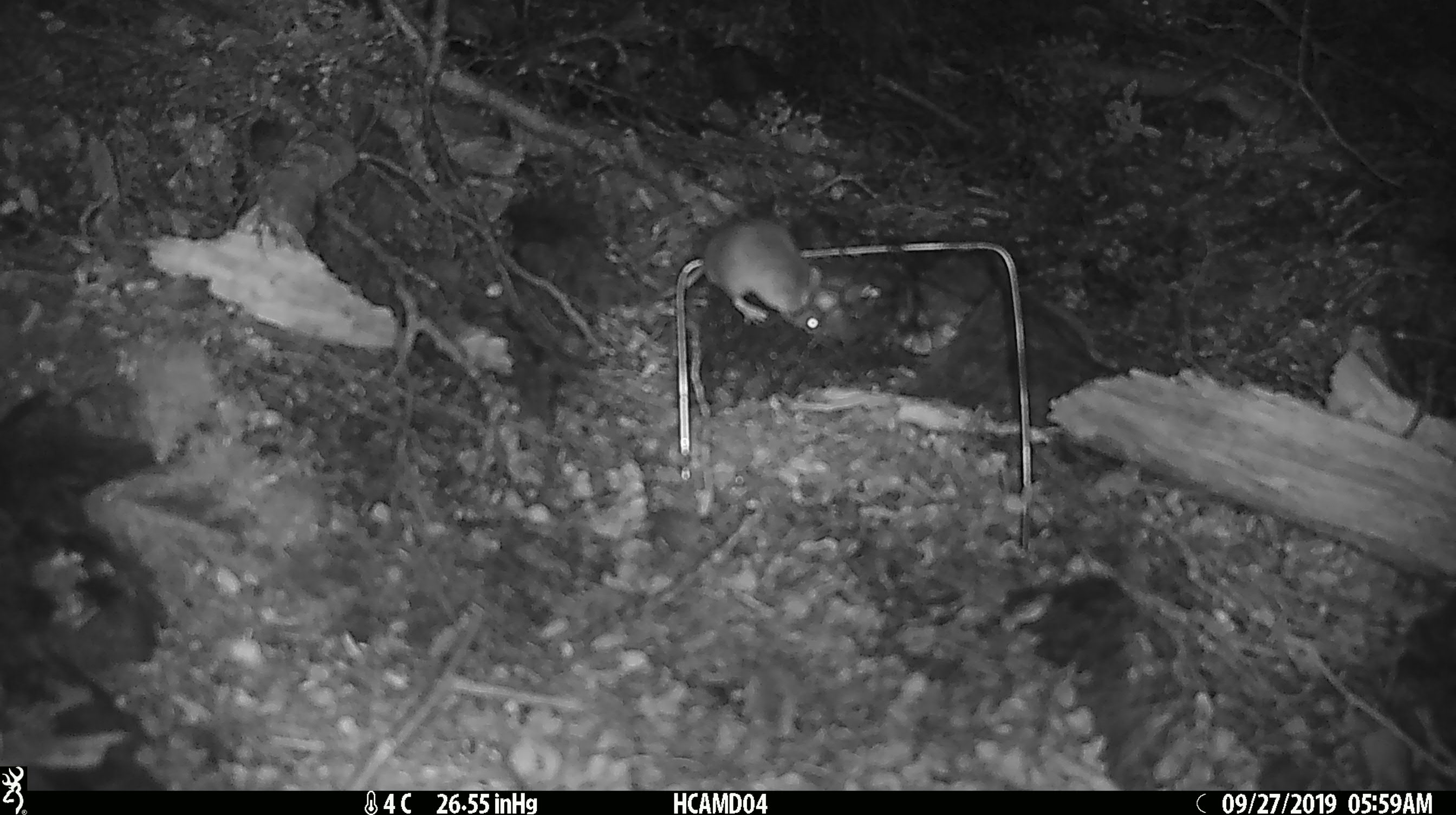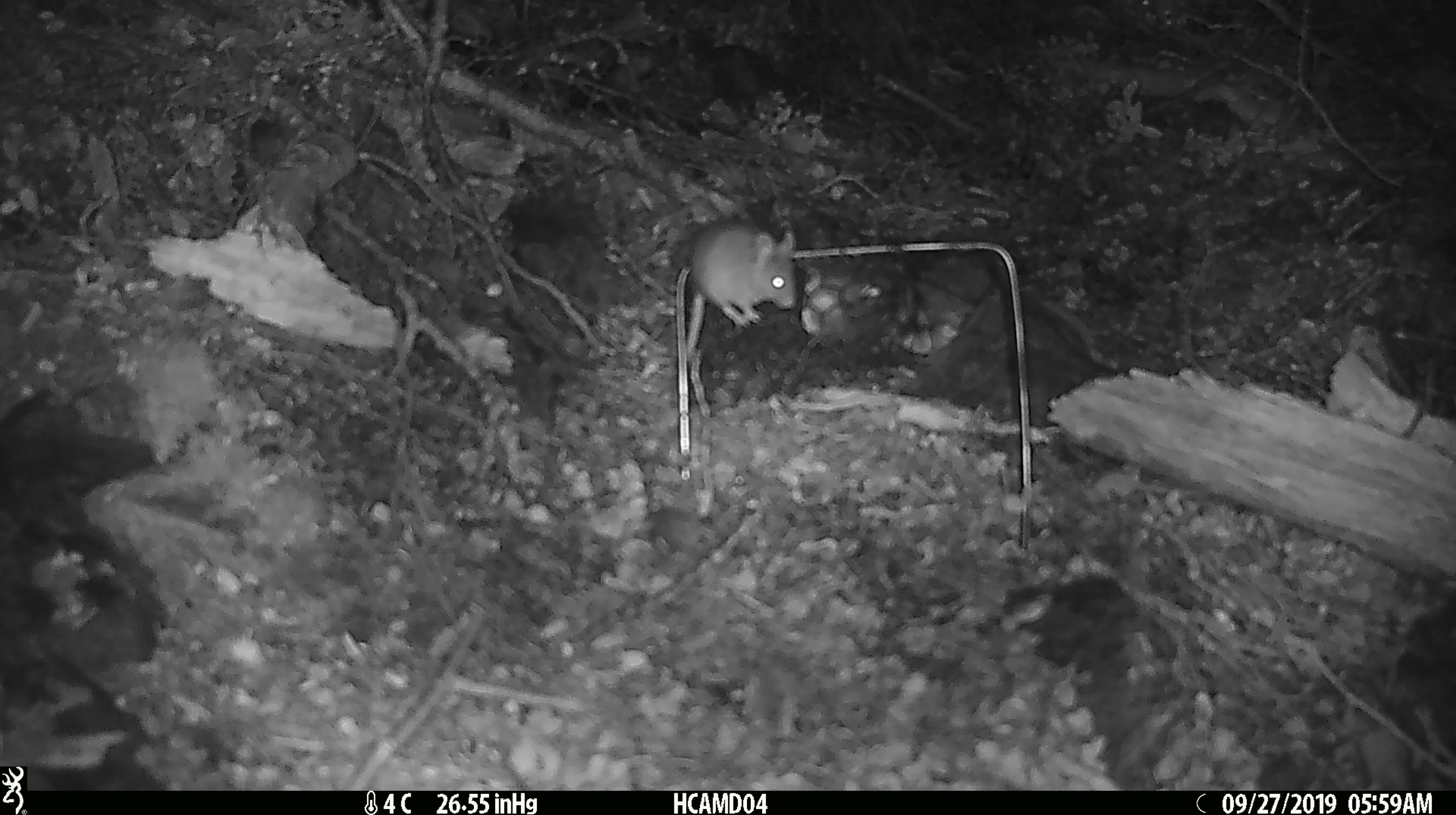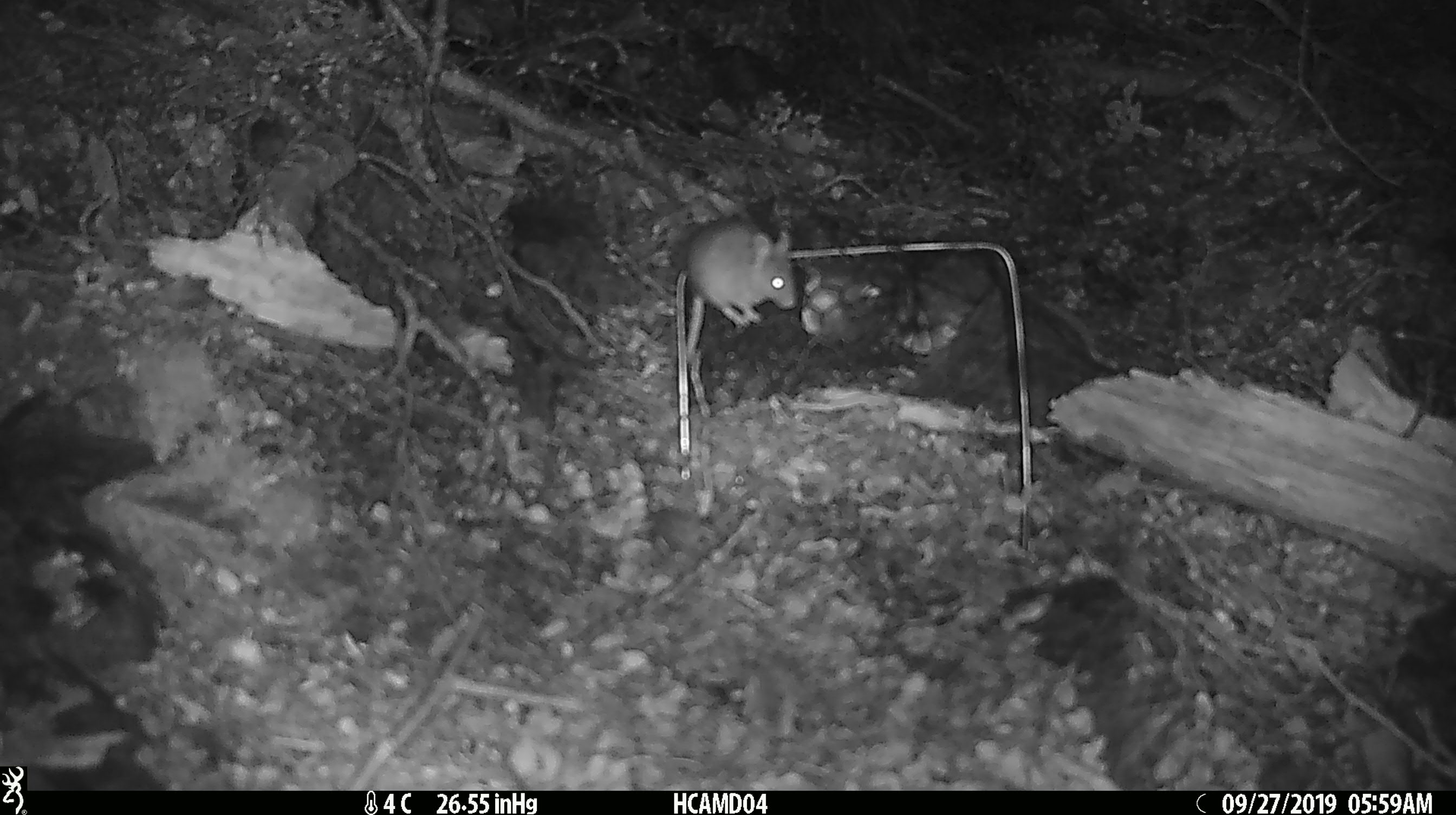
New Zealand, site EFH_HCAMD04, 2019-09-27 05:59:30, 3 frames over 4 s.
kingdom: Animalia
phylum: Chordata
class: Mammalia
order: Rodentia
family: Muridae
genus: Mus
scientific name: Mus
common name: mouse